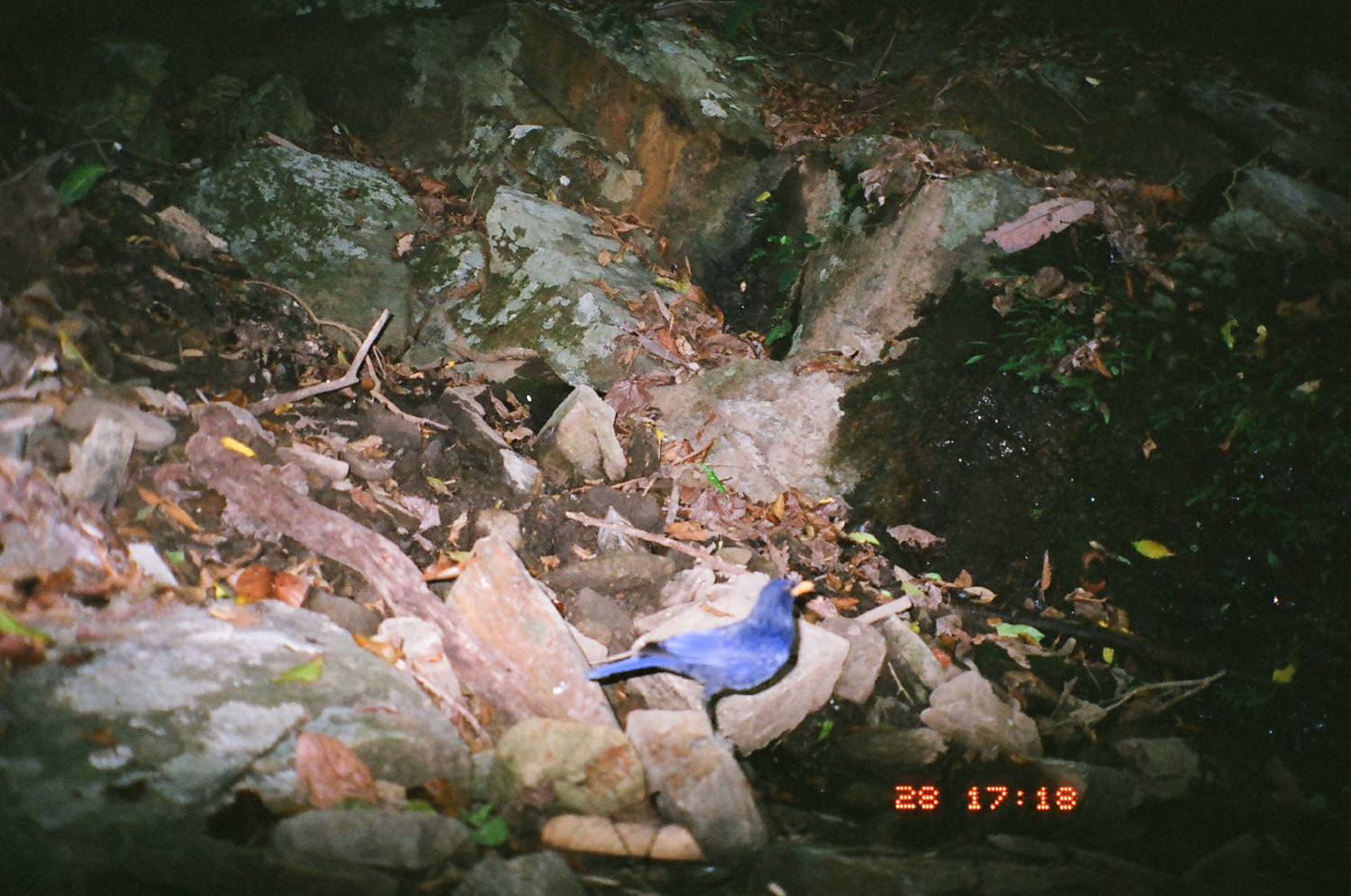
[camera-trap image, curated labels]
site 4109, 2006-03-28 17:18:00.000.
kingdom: Animalia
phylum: Chordata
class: Aves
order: Passeriformes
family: Muscicapidae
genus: Myophonus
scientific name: Myophonus caeruleus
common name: blue whistling thrush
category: myophonus caerulus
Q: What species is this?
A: Myophonus caerulus (blue whistling thrush) (Myophonus caeruleus).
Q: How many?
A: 1.